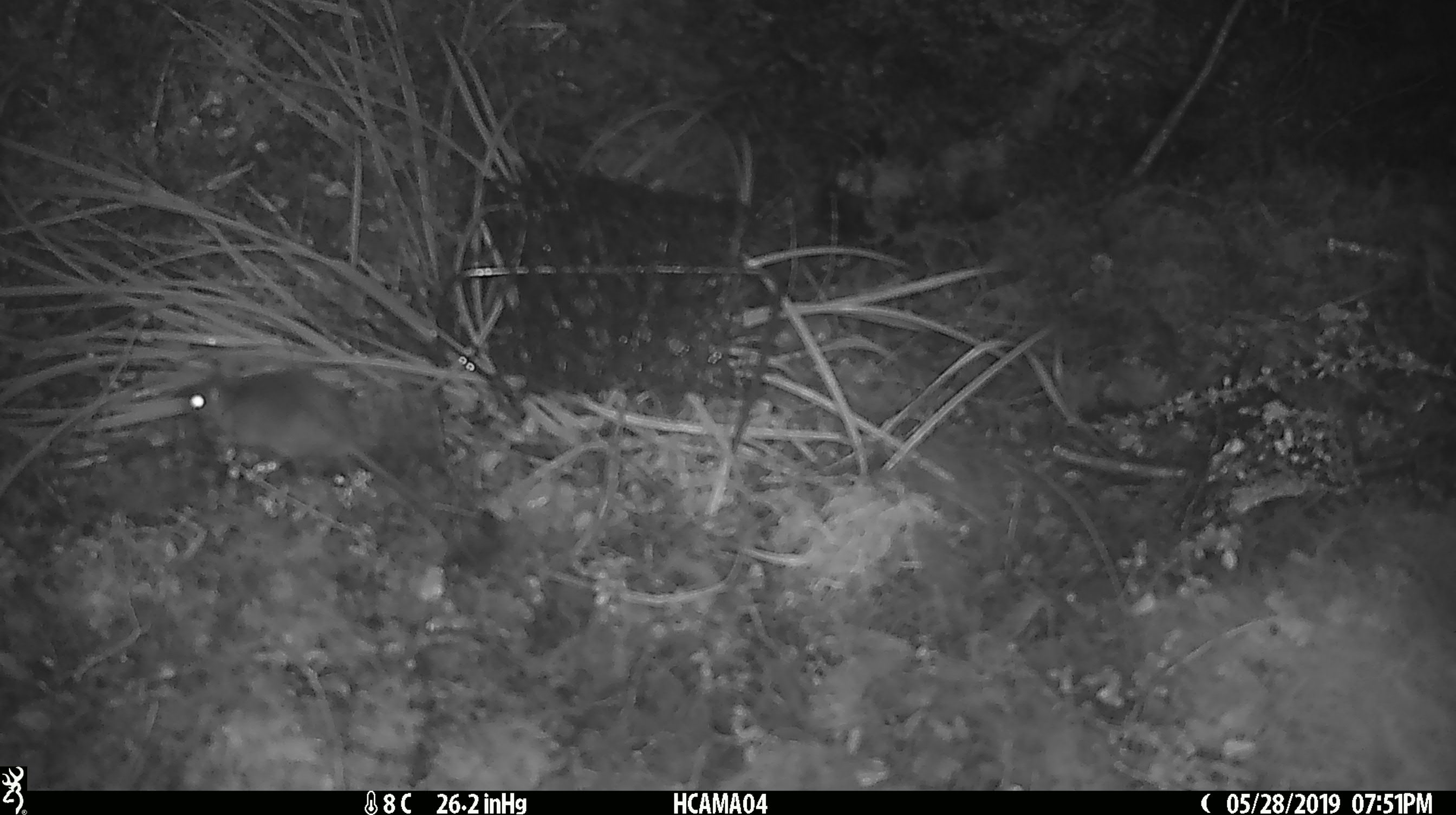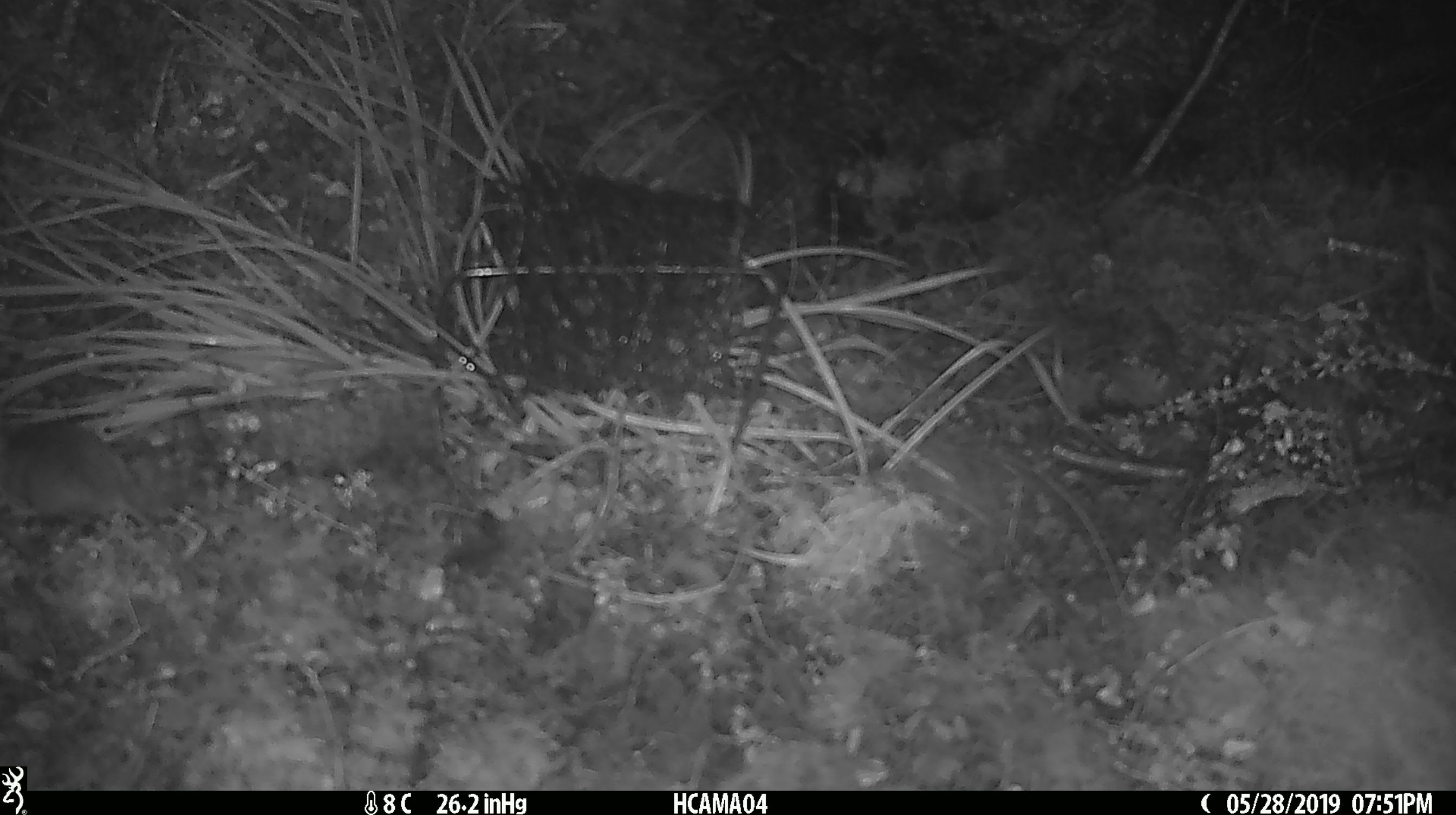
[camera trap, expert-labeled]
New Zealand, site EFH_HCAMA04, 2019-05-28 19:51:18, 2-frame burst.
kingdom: Animalia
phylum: Chordata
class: Mammalia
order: Rodentia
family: Muridae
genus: Mus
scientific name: Mus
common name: mouse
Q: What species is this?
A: Mouse (Mus).